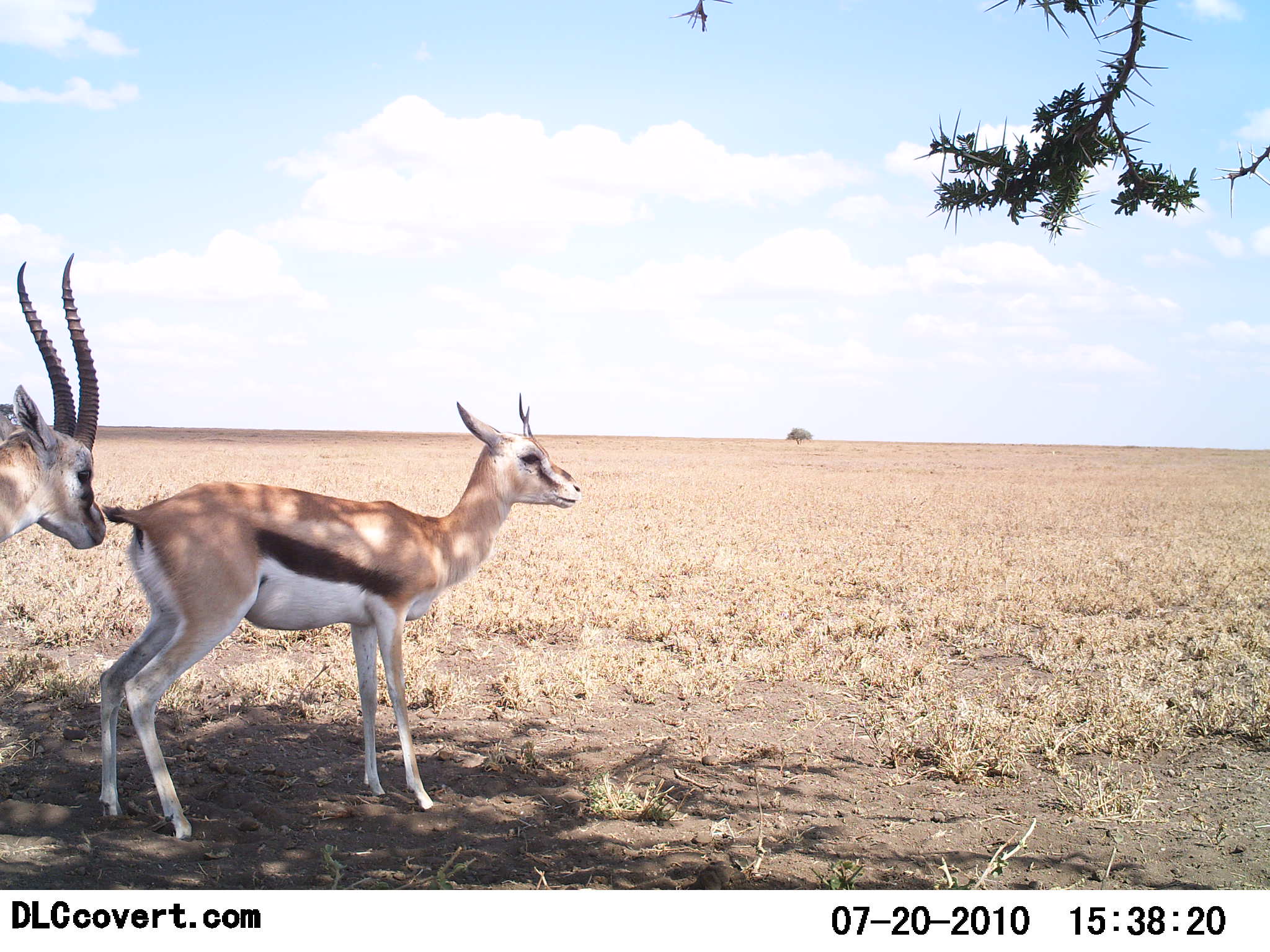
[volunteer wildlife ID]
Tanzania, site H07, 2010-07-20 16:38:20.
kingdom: Animalia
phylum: Chordata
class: Mammalia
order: Artiodactyla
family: Bovidae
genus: Eudorcas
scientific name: Eudorcas thomsonii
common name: thomson's gazelle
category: gazellethomsons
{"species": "gazellethomsons (thomson's gazelle) (Eudorcas thomsonii)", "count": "2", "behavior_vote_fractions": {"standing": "75%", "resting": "0%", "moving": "0%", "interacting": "25%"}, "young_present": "17%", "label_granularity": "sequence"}